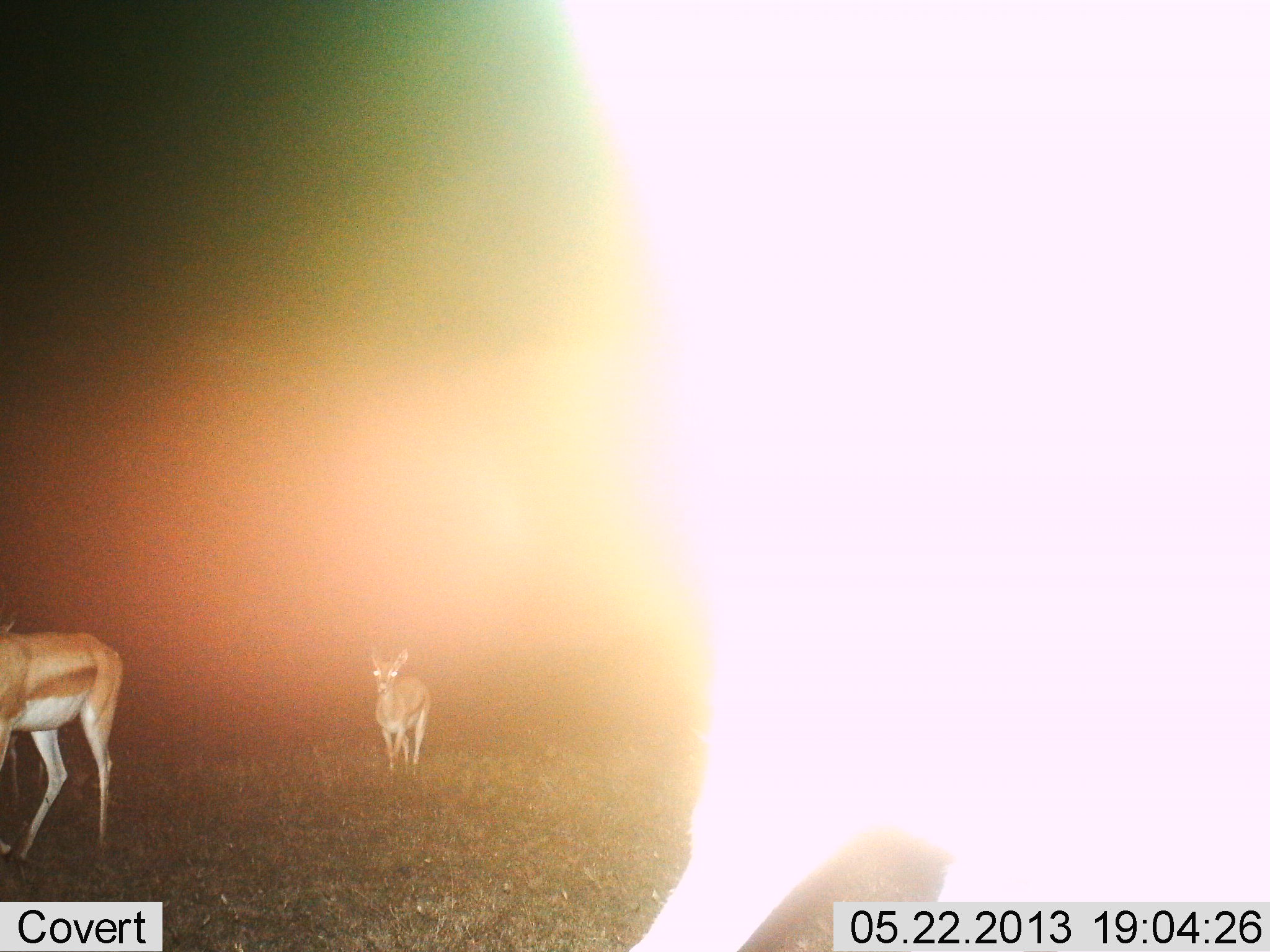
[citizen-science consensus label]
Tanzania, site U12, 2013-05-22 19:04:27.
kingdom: Animalia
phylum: Chordata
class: Mammalia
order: Artiodactyla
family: Bovidae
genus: Nanger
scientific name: Nanger granti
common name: grant's gazelle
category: gazellegrants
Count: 2.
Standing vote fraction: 41%.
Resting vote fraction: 0%.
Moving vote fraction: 64%.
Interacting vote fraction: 0%.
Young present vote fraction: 14%.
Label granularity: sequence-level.